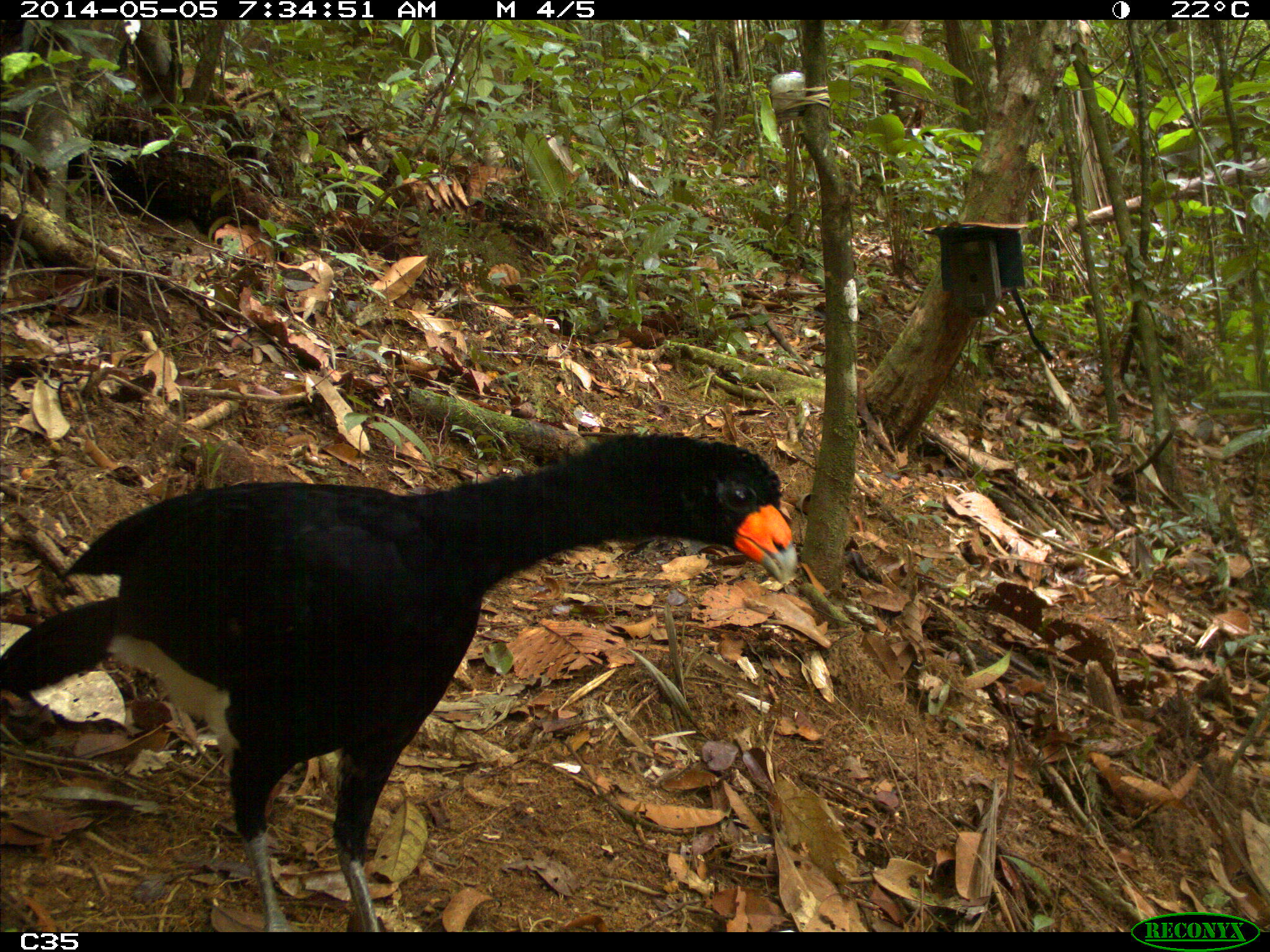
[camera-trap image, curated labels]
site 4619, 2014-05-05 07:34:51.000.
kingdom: Animalia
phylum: Chordata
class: Aves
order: Galliformes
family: Cracidae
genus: Crax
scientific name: Crax alector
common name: black curassow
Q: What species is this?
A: Crax alector (black curassow).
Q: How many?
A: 1.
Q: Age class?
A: Adult.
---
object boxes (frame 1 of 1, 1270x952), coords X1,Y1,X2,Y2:
crax alector: 0,430,800,927